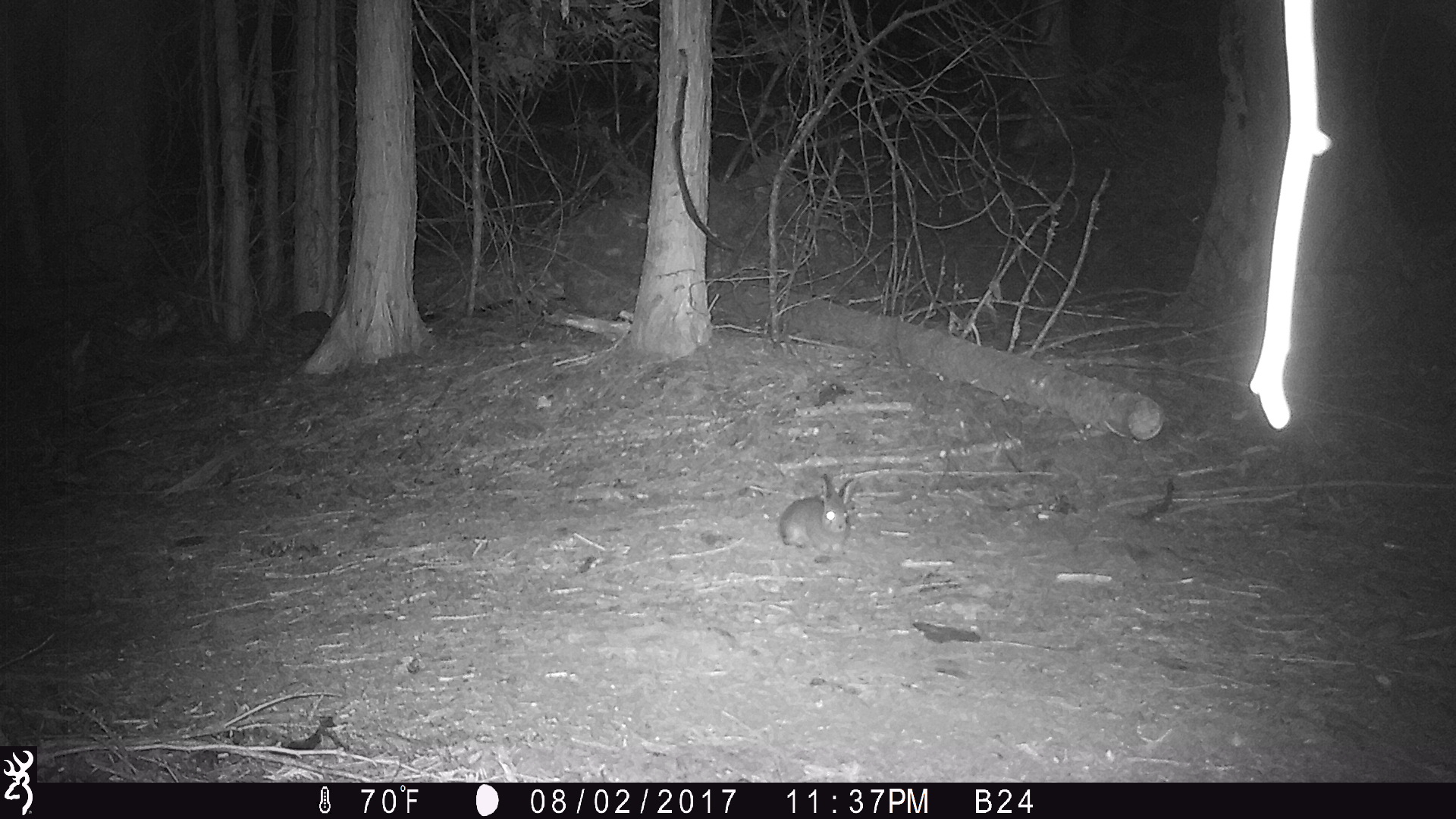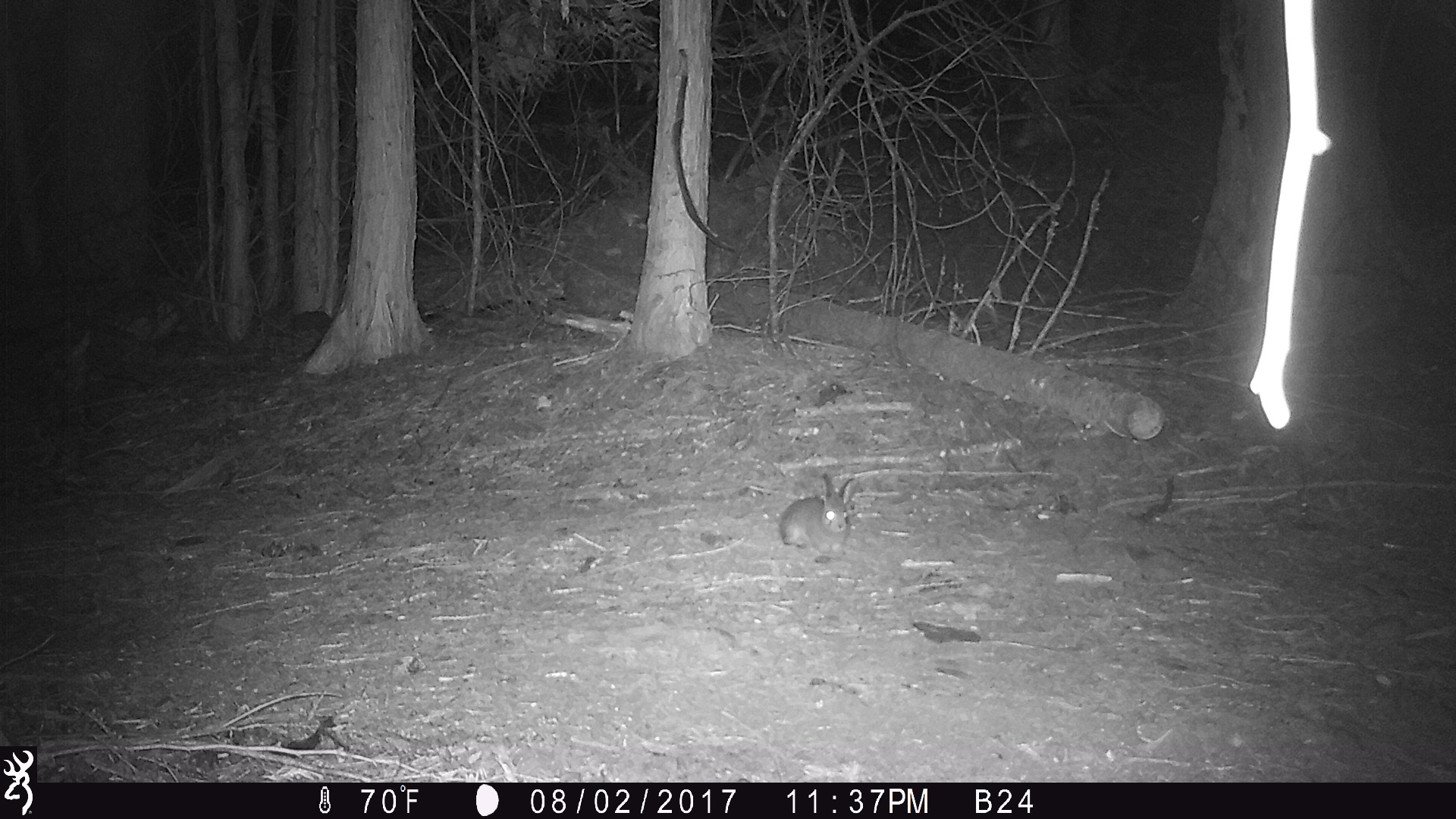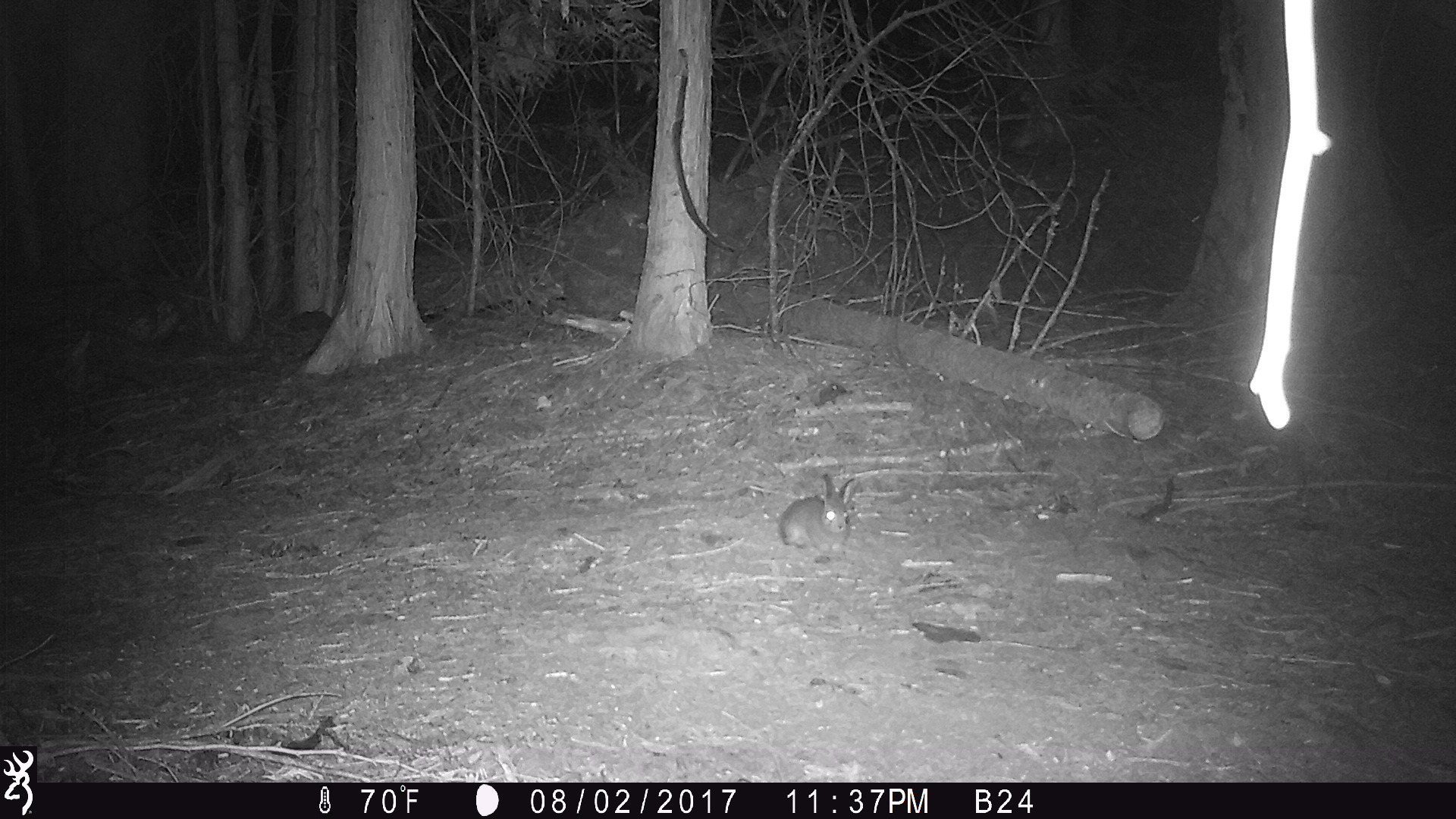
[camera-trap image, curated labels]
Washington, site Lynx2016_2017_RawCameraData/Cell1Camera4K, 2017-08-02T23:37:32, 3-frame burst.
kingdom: Animalia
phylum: Chordata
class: Mammalia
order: Lagomorpha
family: Leporidae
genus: Lepus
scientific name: Lepus americanus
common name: snowshoe hare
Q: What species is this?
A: Lepus americanus (snowshoe hare).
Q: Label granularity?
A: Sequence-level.